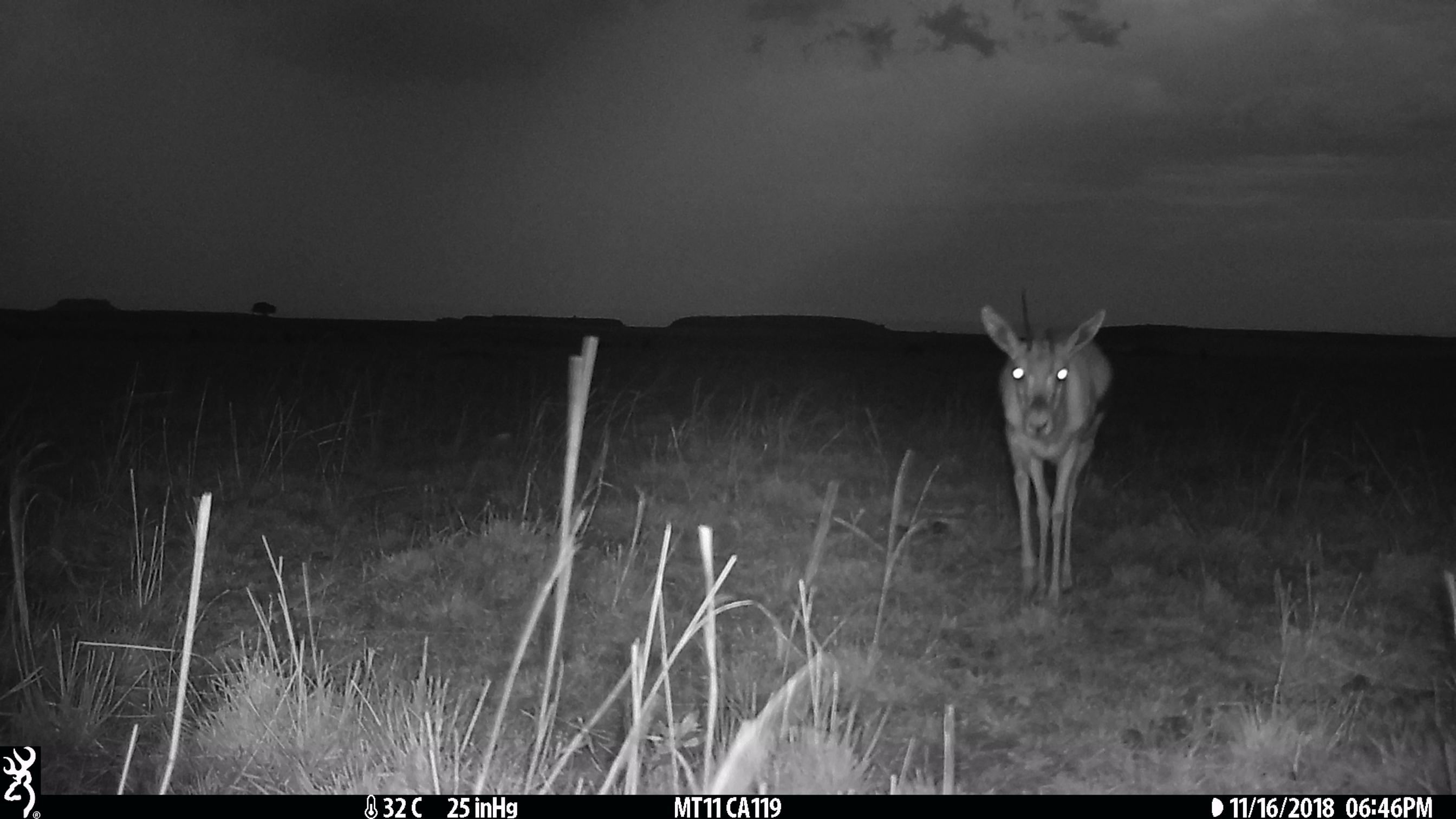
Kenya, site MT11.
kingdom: Animalia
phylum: Chordata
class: Mammalia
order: Artiodactyla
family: Bovidae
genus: Eudorcas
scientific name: Eudorcas thomsonii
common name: thomon's gazelle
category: gazelle thomsons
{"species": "gazelle thomsons (thomon's gazelle) (Eudorcas thomsonii)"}